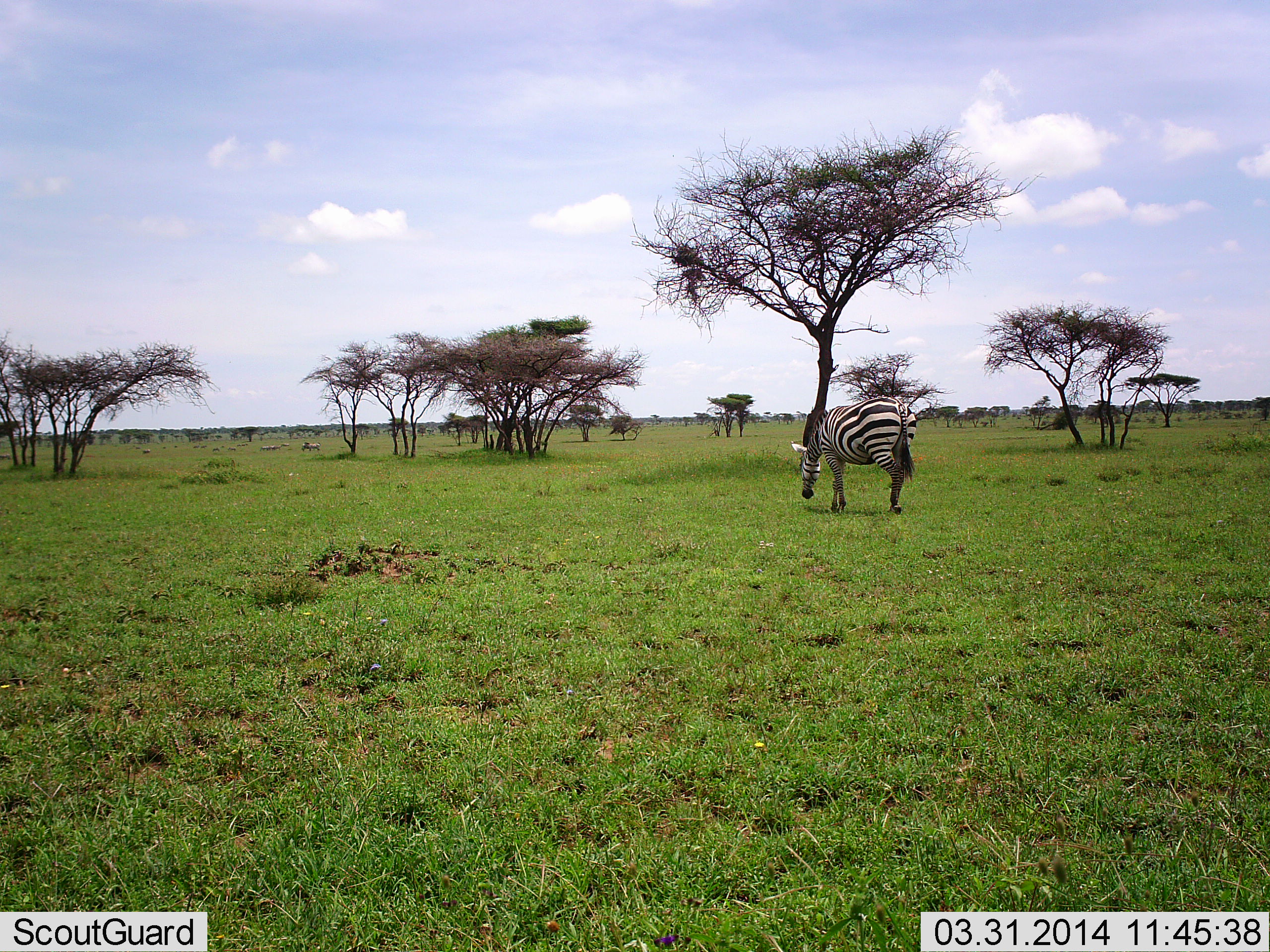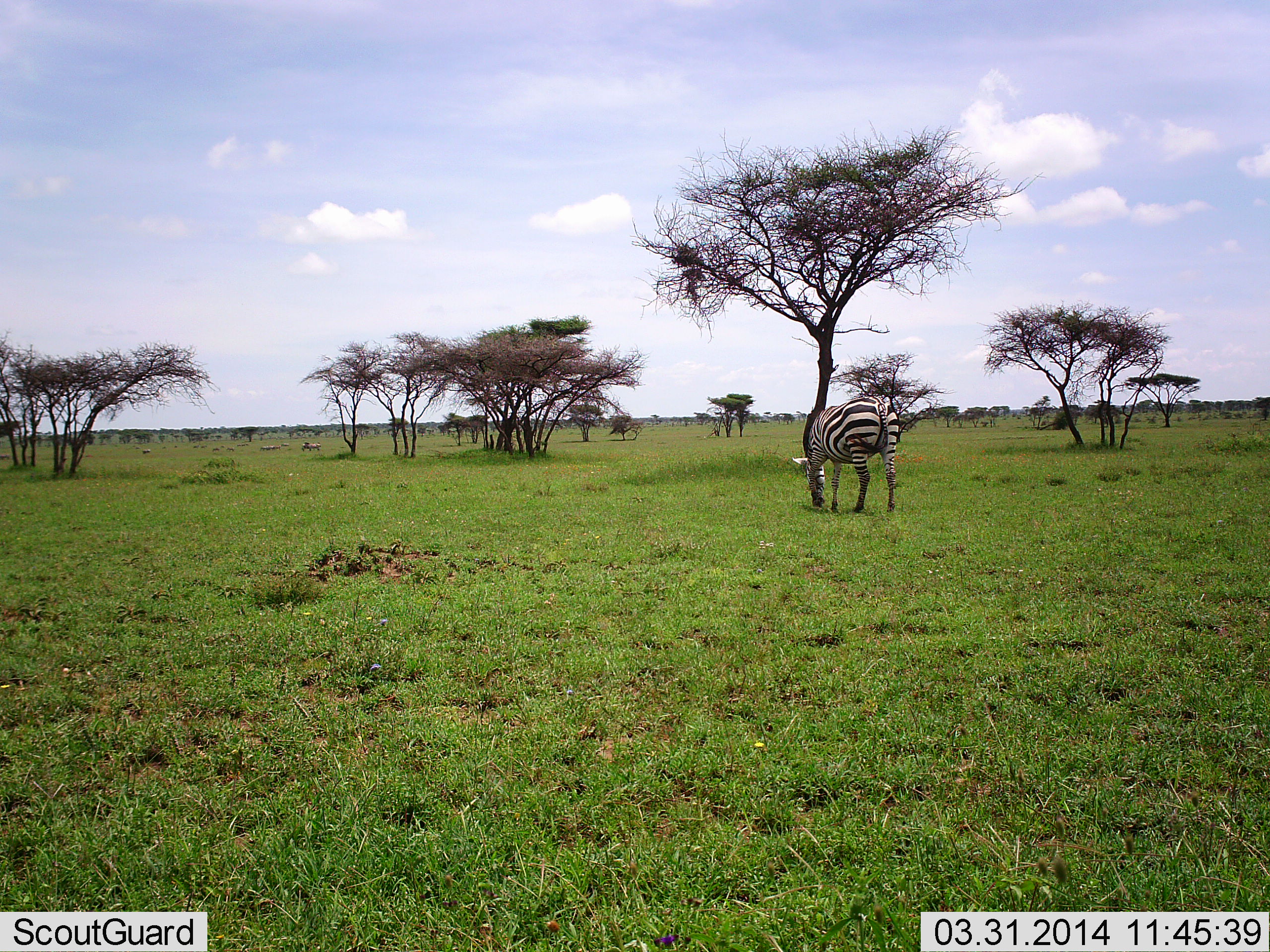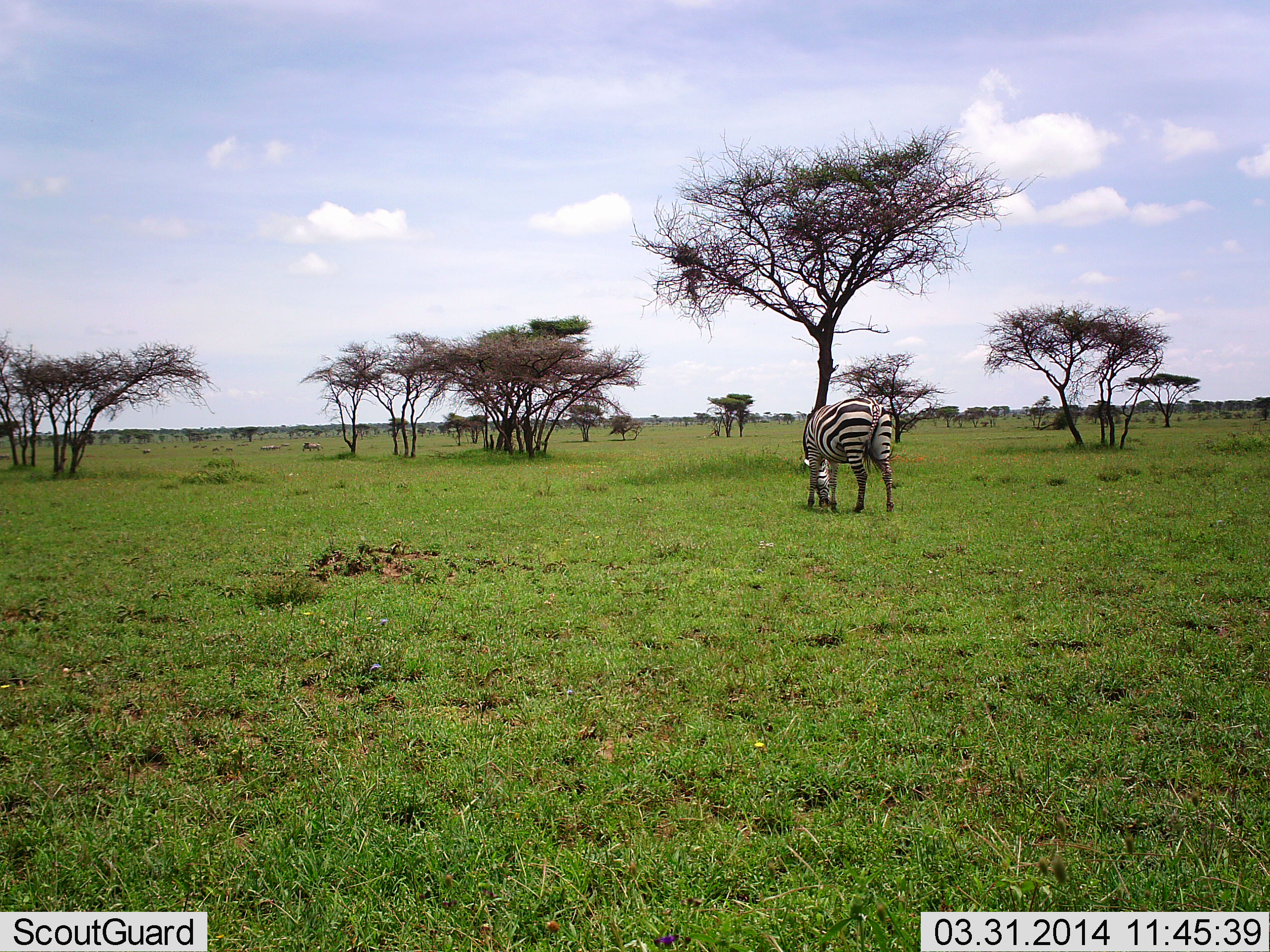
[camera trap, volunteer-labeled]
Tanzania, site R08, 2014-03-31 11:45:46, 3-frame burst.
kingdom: Animalia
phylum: Chordata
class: Mammalia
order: Perissodactyla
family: Equidae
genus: Equus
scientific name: Equus quagga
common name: plains zebra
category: zebra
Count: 1.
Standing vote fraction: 40%.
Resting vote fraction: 0%.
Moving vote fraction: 10%.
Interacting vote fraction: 0%.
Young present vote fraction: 0%.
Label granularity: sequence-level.